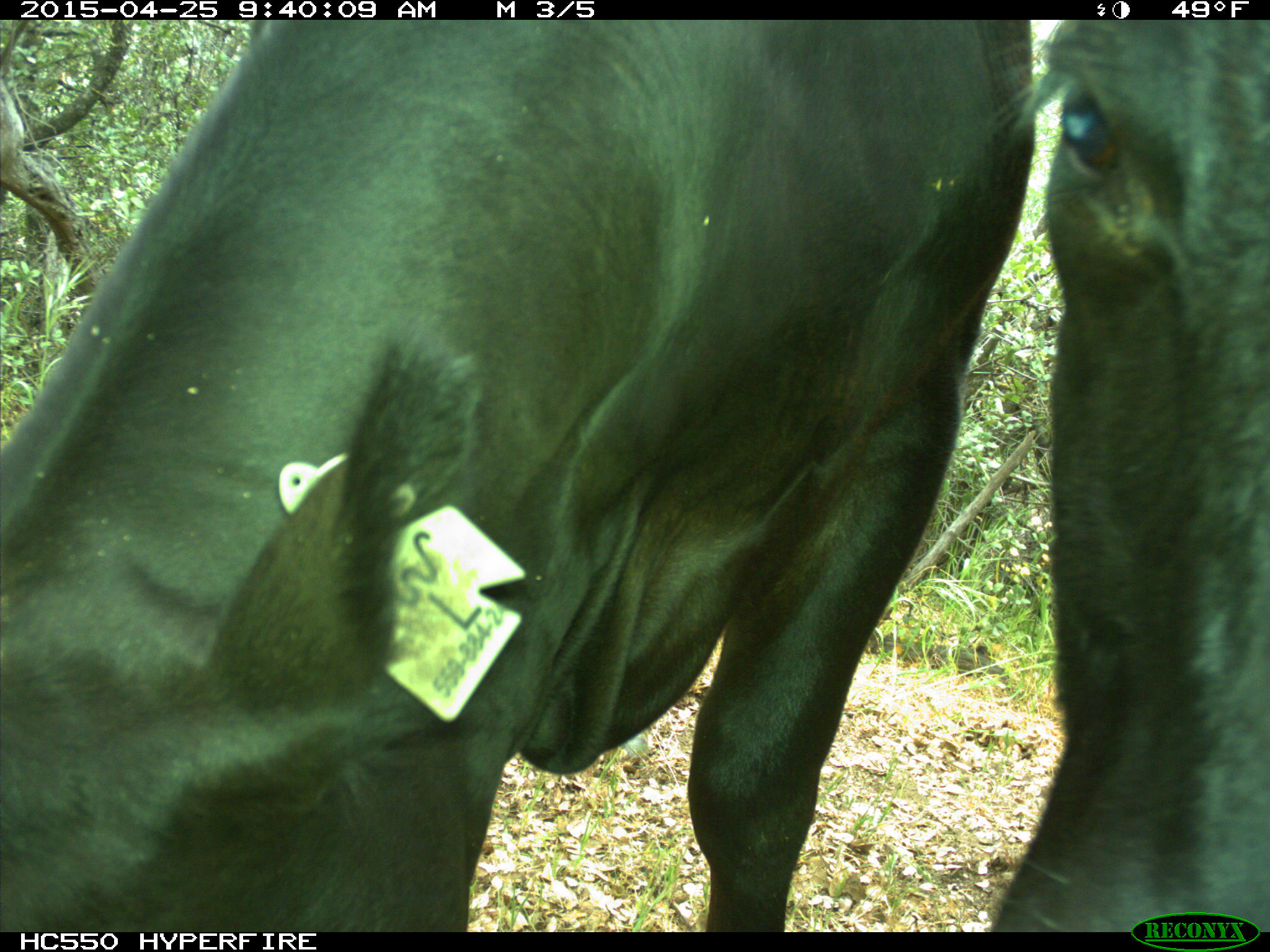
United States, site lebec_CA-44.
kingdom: Animalia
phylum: Chordata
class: Mammalia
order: Artiodactyla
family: Suidae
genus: Sus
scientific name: Sus scrofa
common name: wild boar